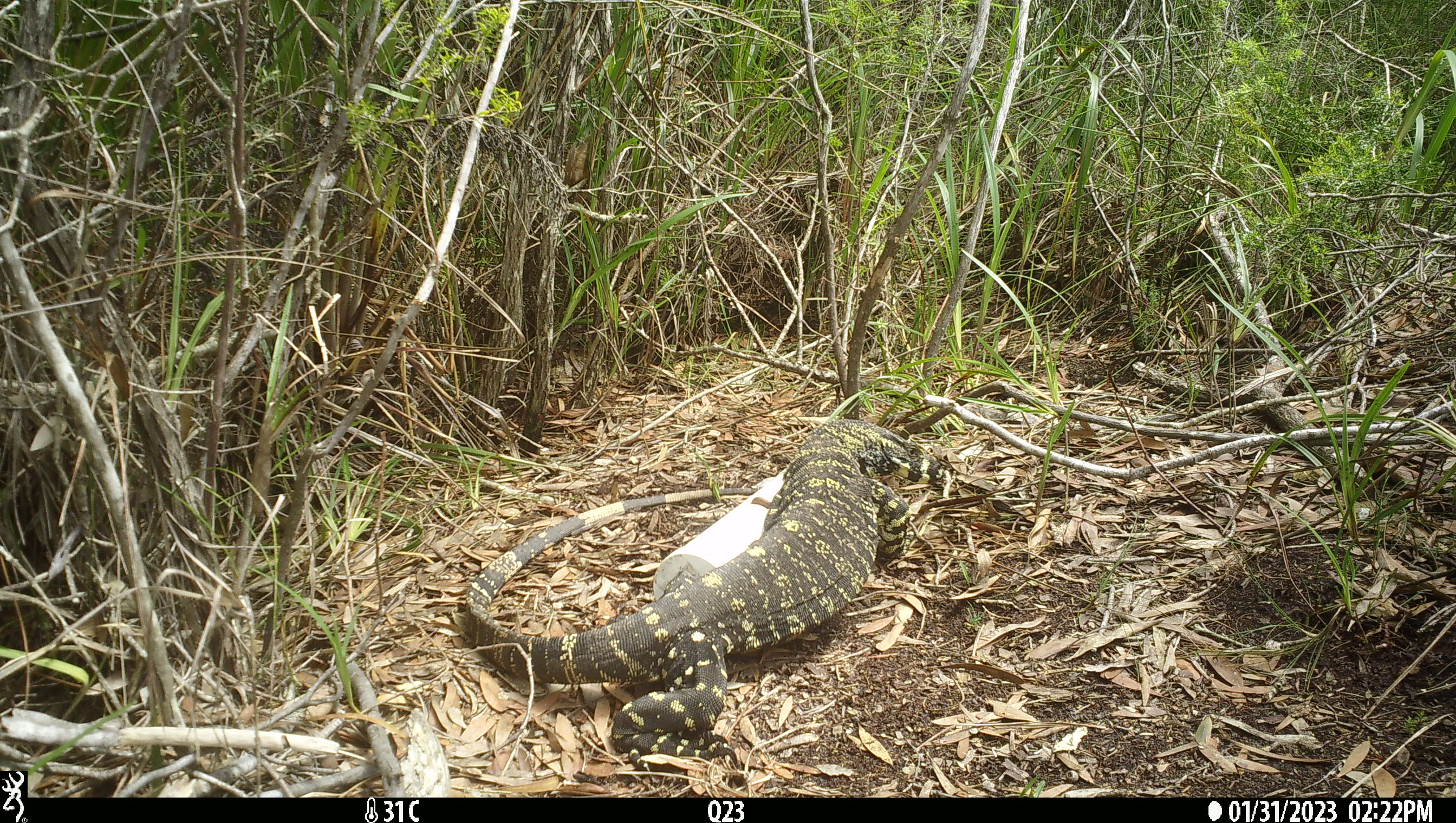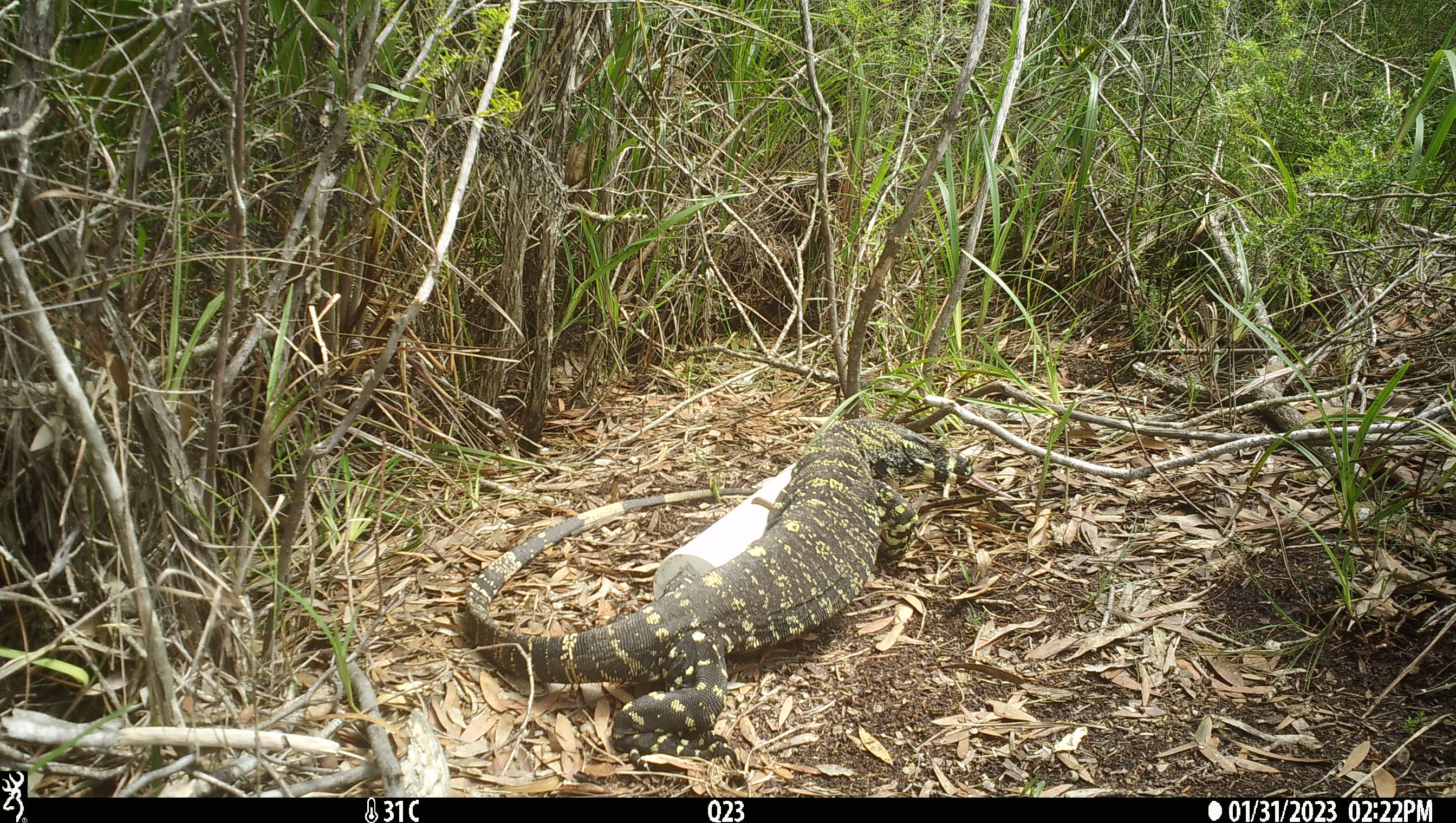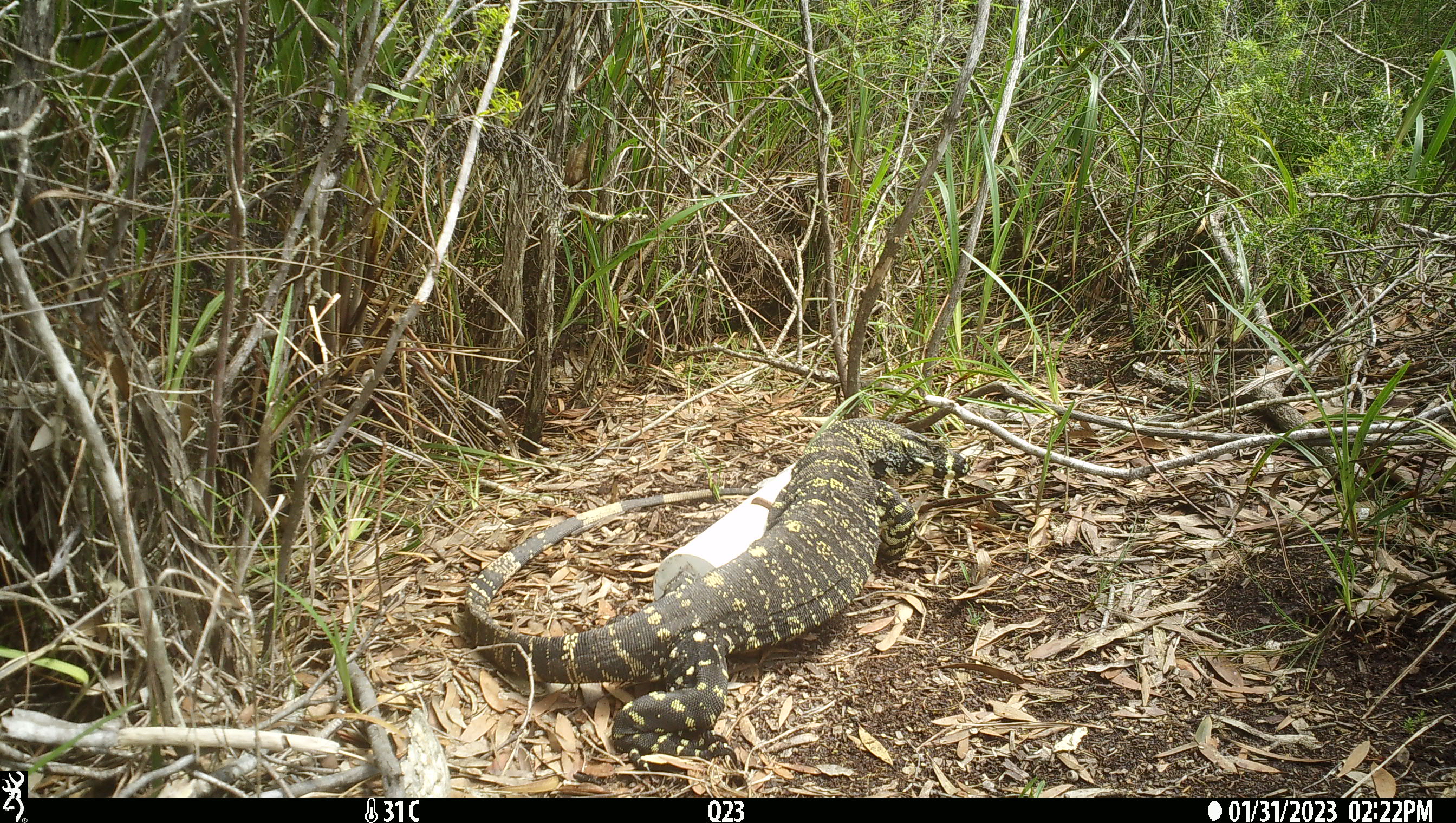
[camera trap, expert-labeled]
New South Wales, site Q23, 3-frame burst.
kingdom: Animalia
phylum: Chordata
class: Reptilia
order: Squamata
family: Varanidae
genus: Varanus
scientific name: Varanus varius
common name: lace monitor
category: goanna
Goanna (lace monitor) (Varanus varius).